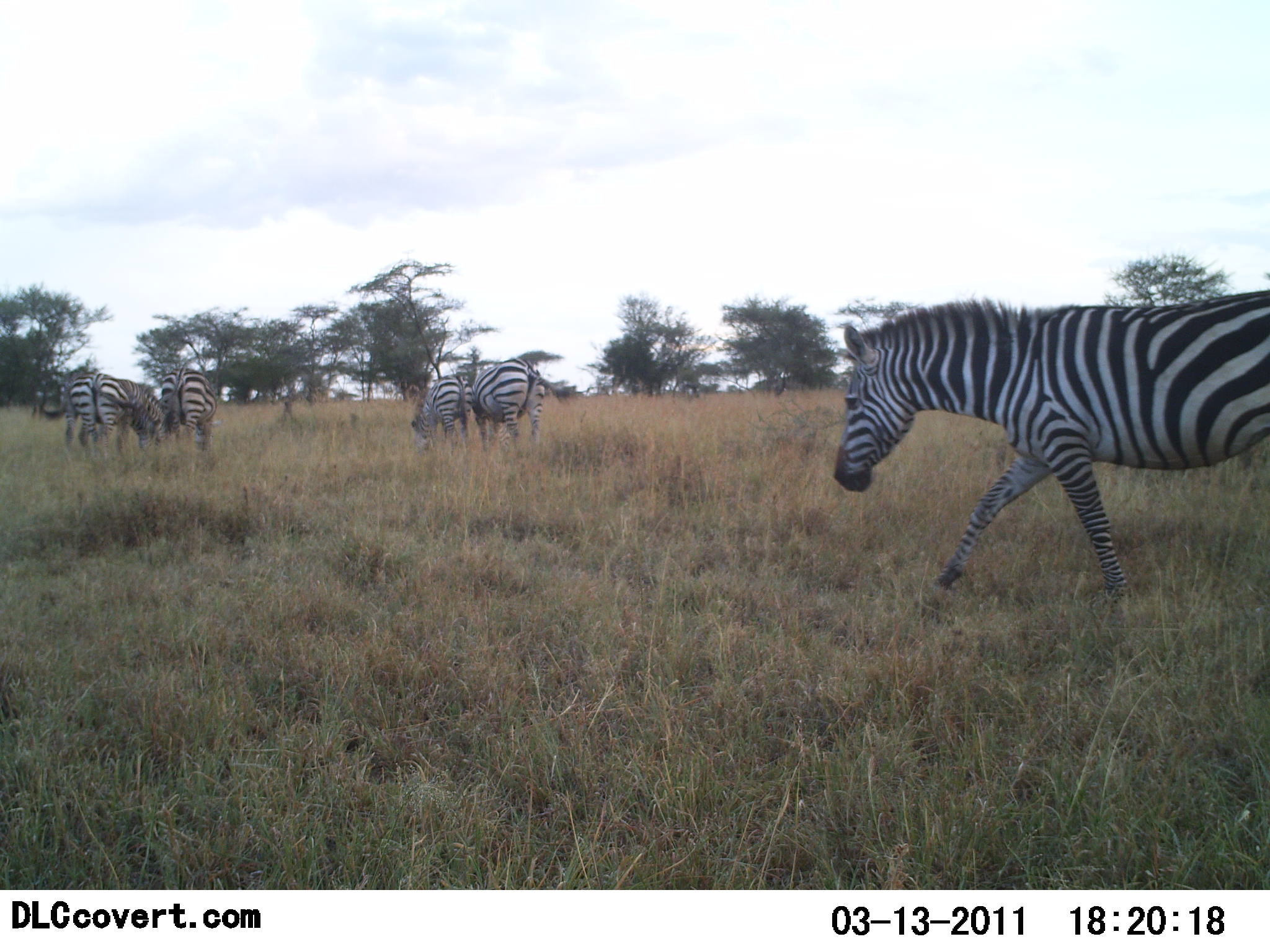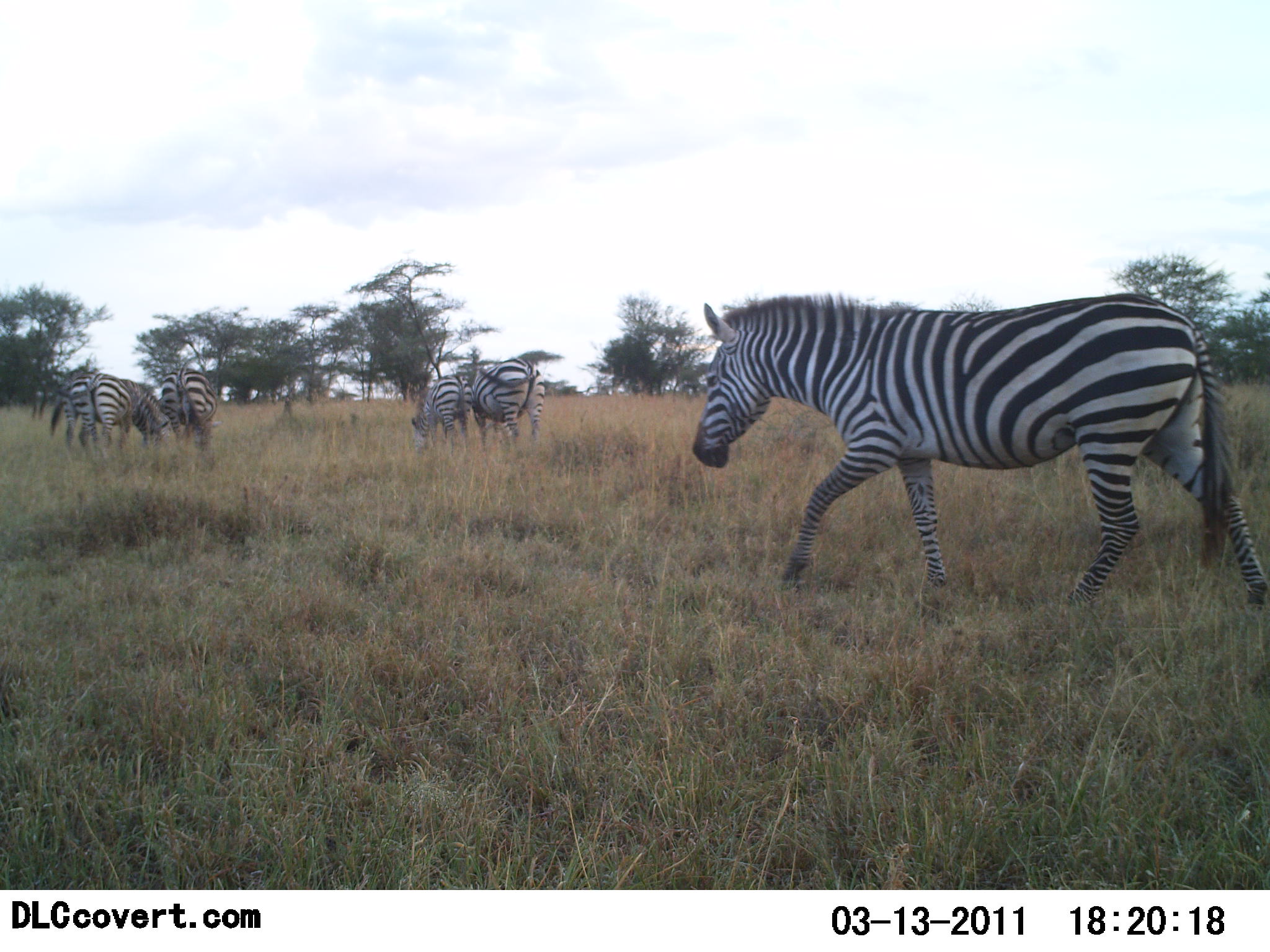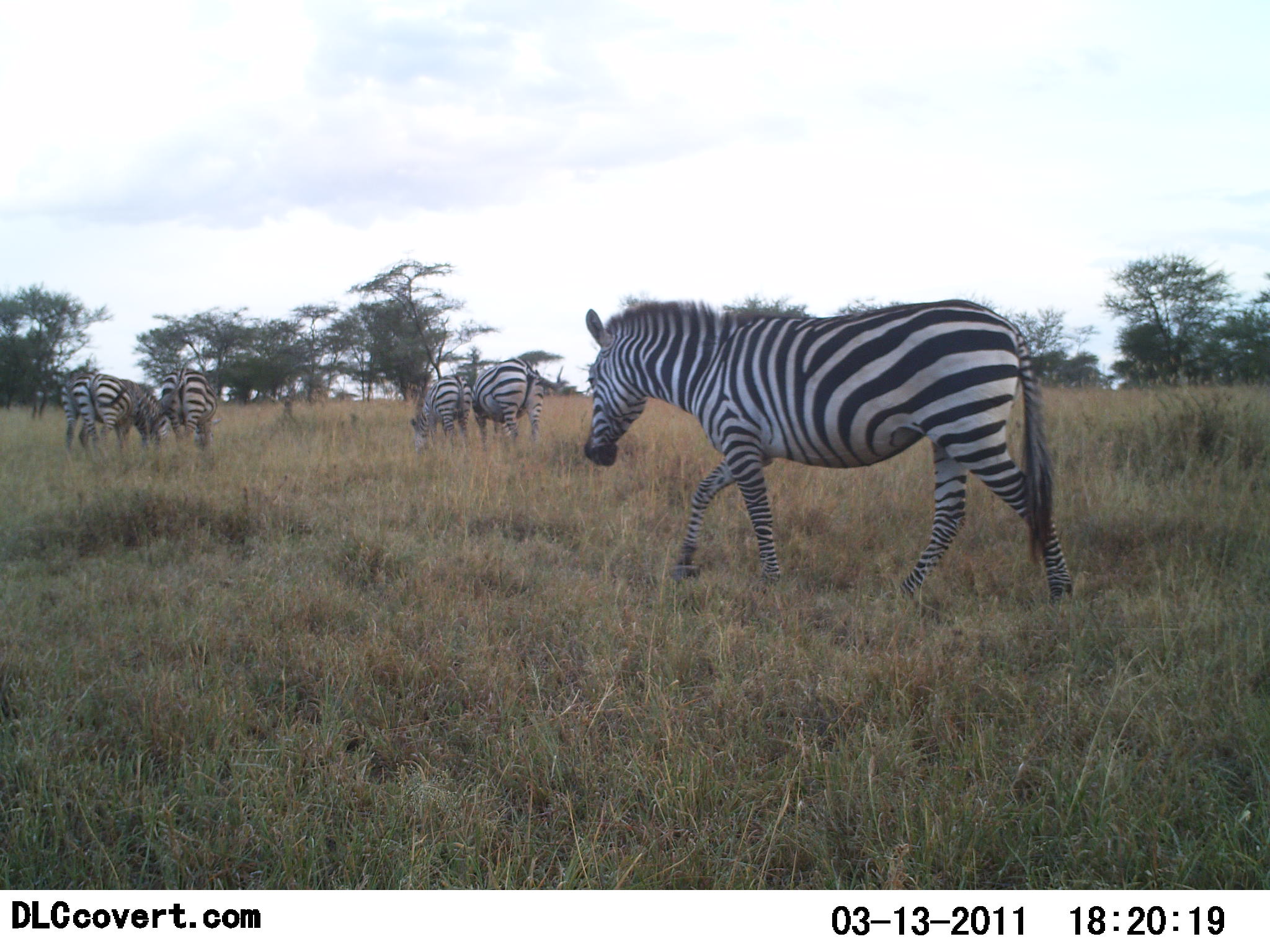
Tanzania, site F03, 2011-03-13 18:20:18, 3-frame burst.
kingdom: Animalia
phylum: Chordata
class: Mammalia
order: Perissodactyla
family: Equidae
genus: Equus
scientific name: Equus quagga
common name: plains zebra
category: zebra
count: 6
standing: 64%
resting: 0%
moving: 91%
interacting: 0%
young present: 0%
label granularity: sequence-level